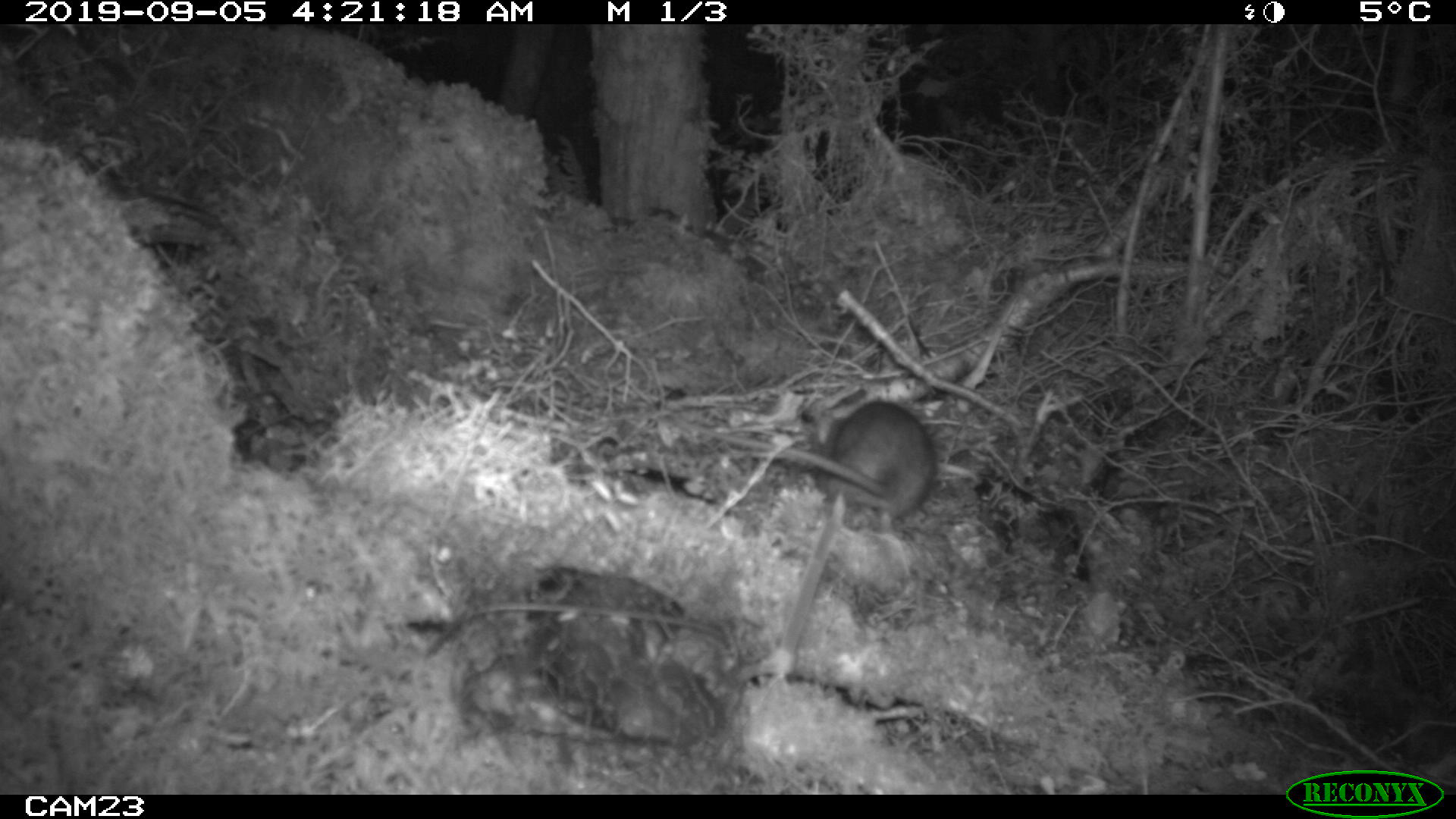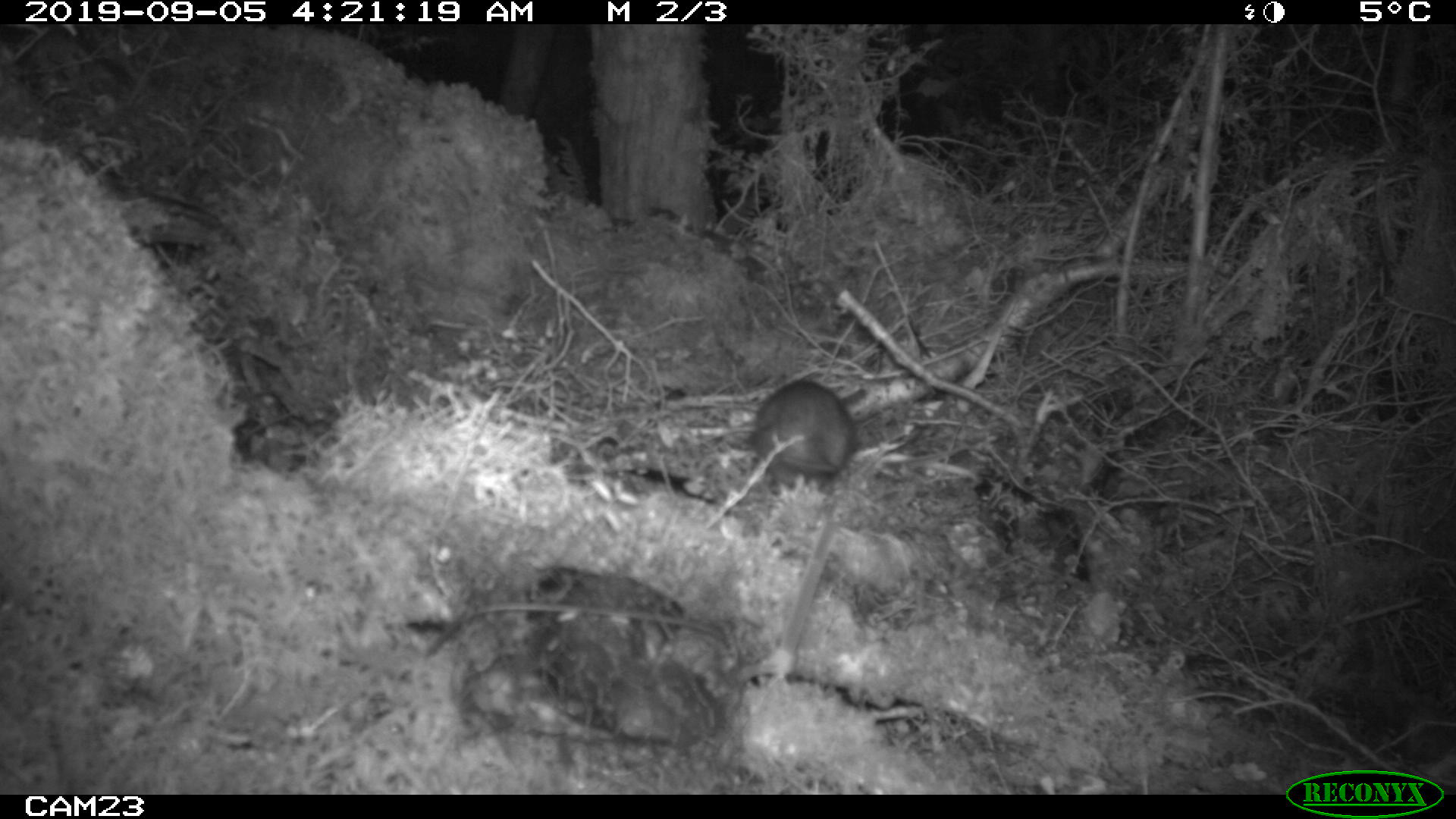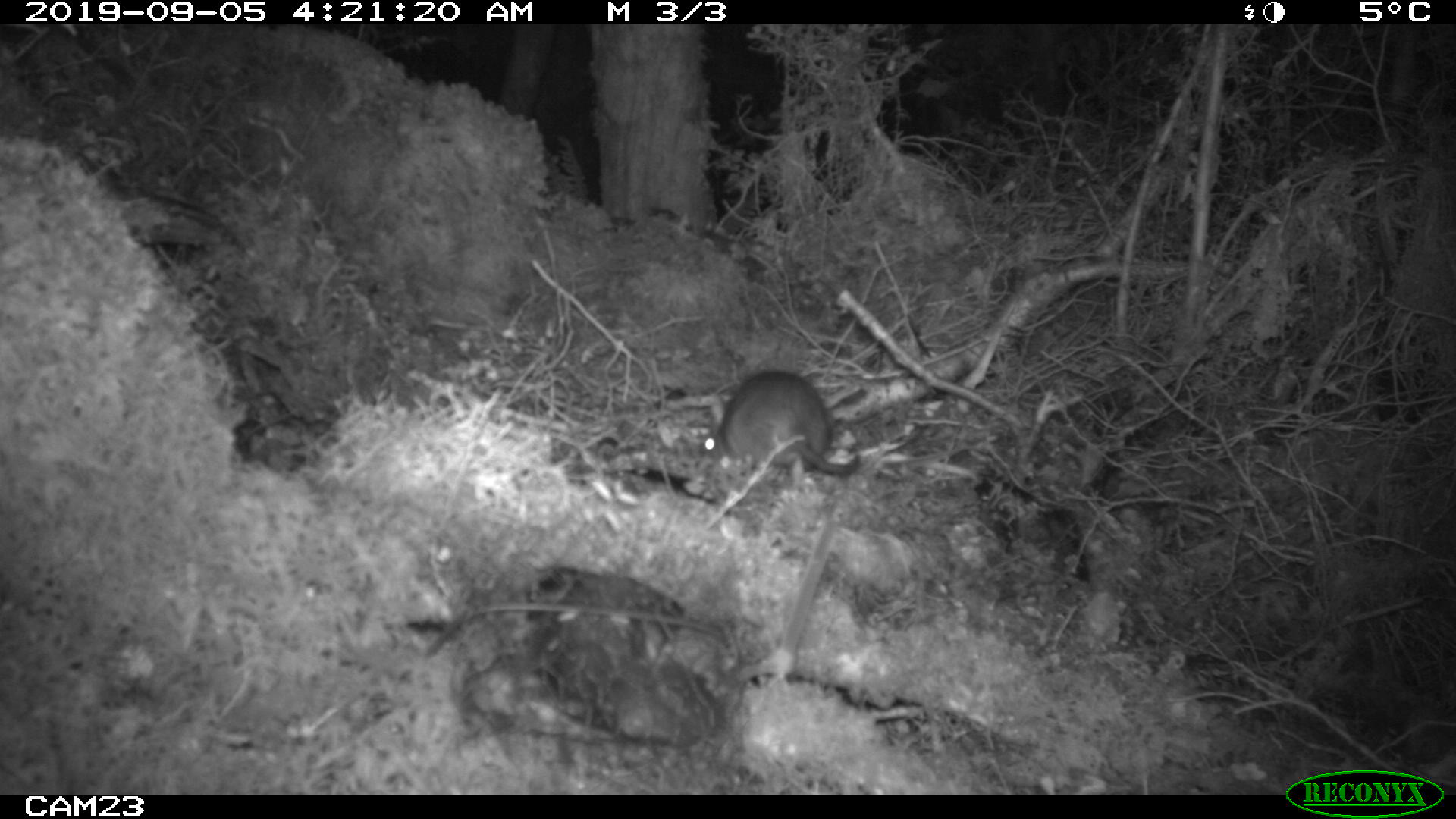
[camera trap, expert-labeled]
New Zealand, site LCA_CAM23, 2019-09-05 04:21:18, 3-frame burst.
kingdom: Animalia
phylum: Chordata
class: Mammalia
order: Rodentia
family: Muridae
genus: Rattus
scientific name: Rattus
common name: rat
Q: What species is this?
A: Rat (Rattus).